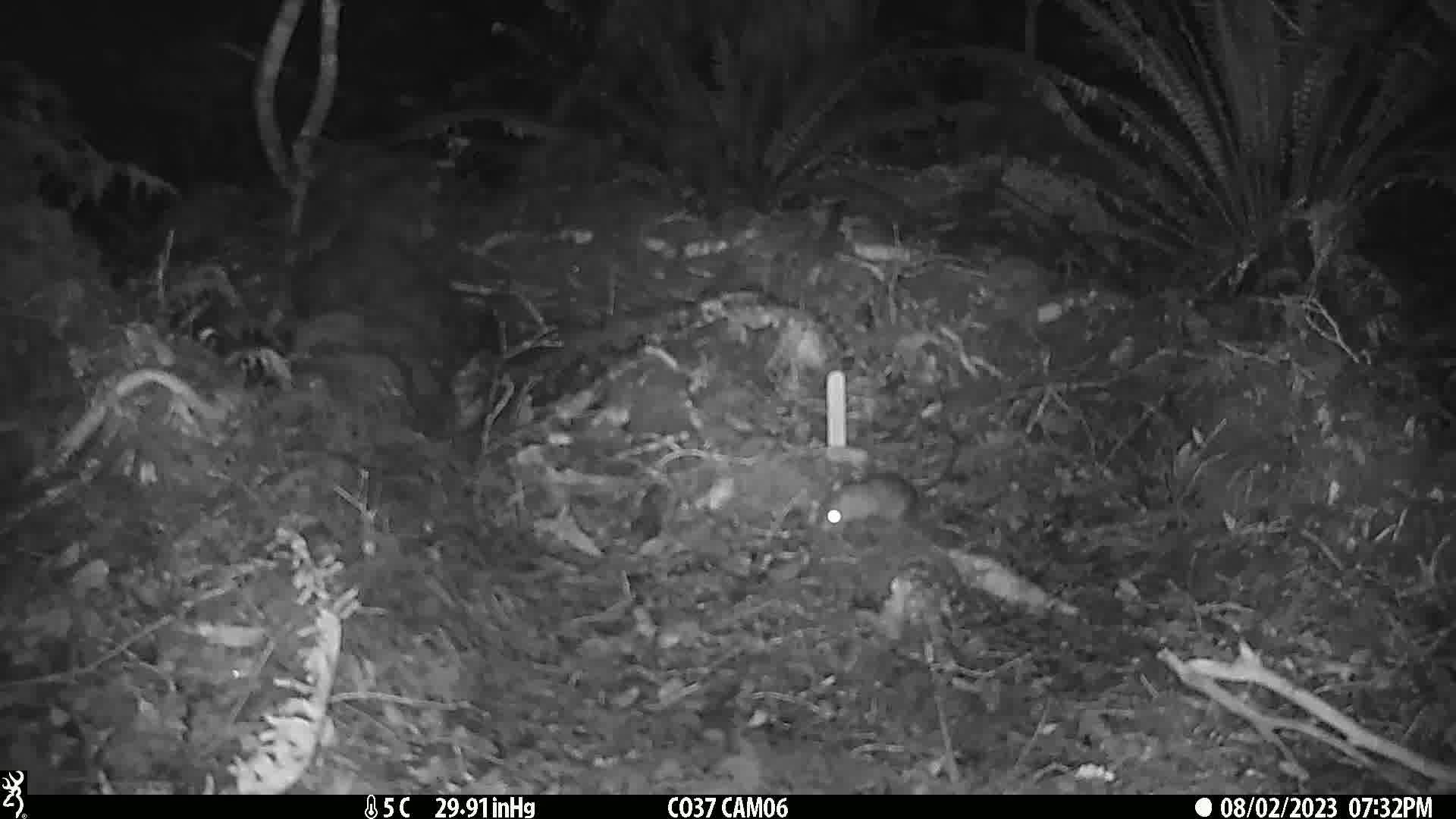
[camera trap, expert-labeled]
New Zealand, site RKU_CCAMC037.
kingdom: Animalia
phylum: Chordata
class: Mammalia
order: Rodentia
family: Muridae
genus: Rattus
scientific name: Rattus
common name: rat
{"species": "rat (Rattus)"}